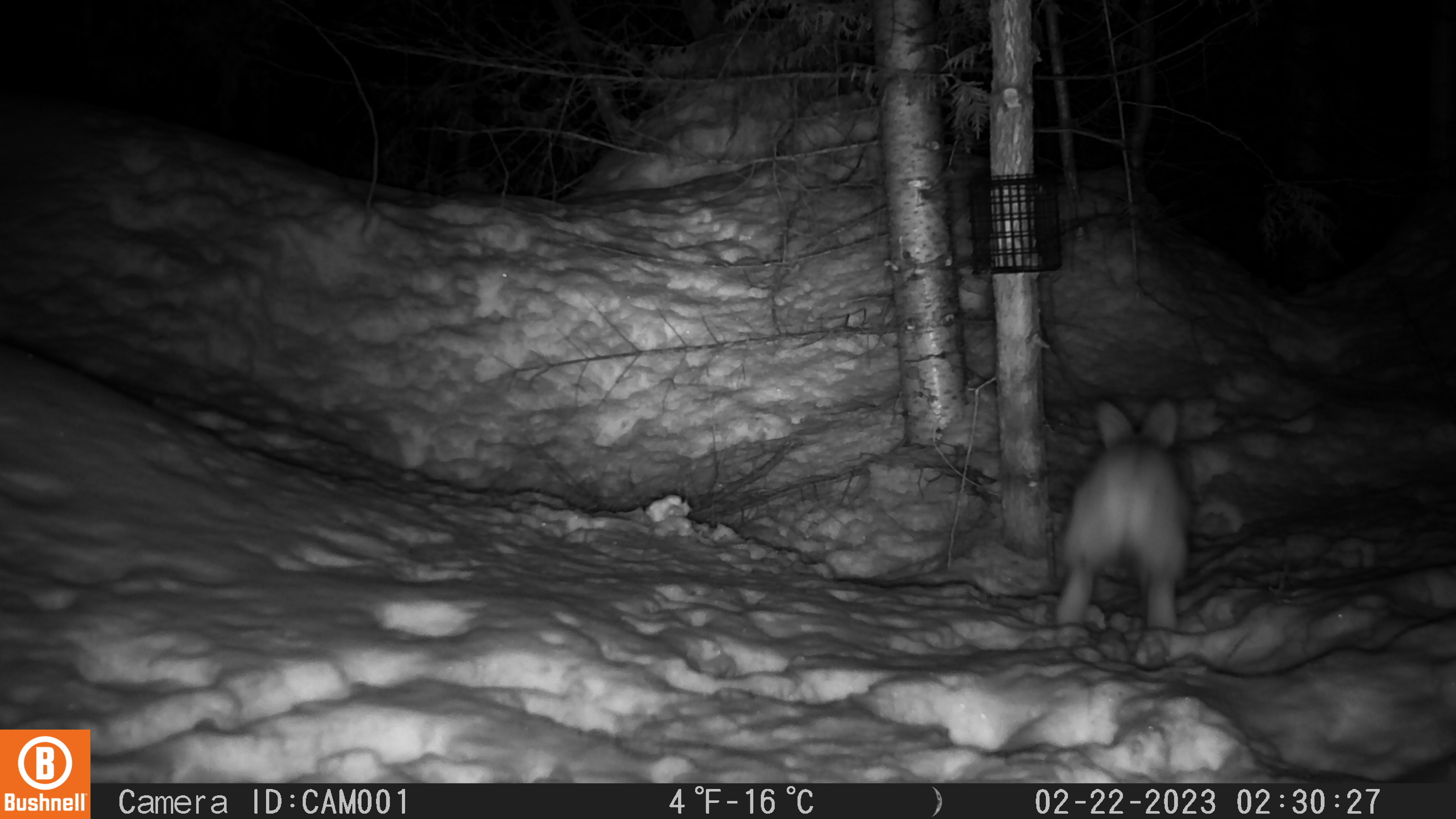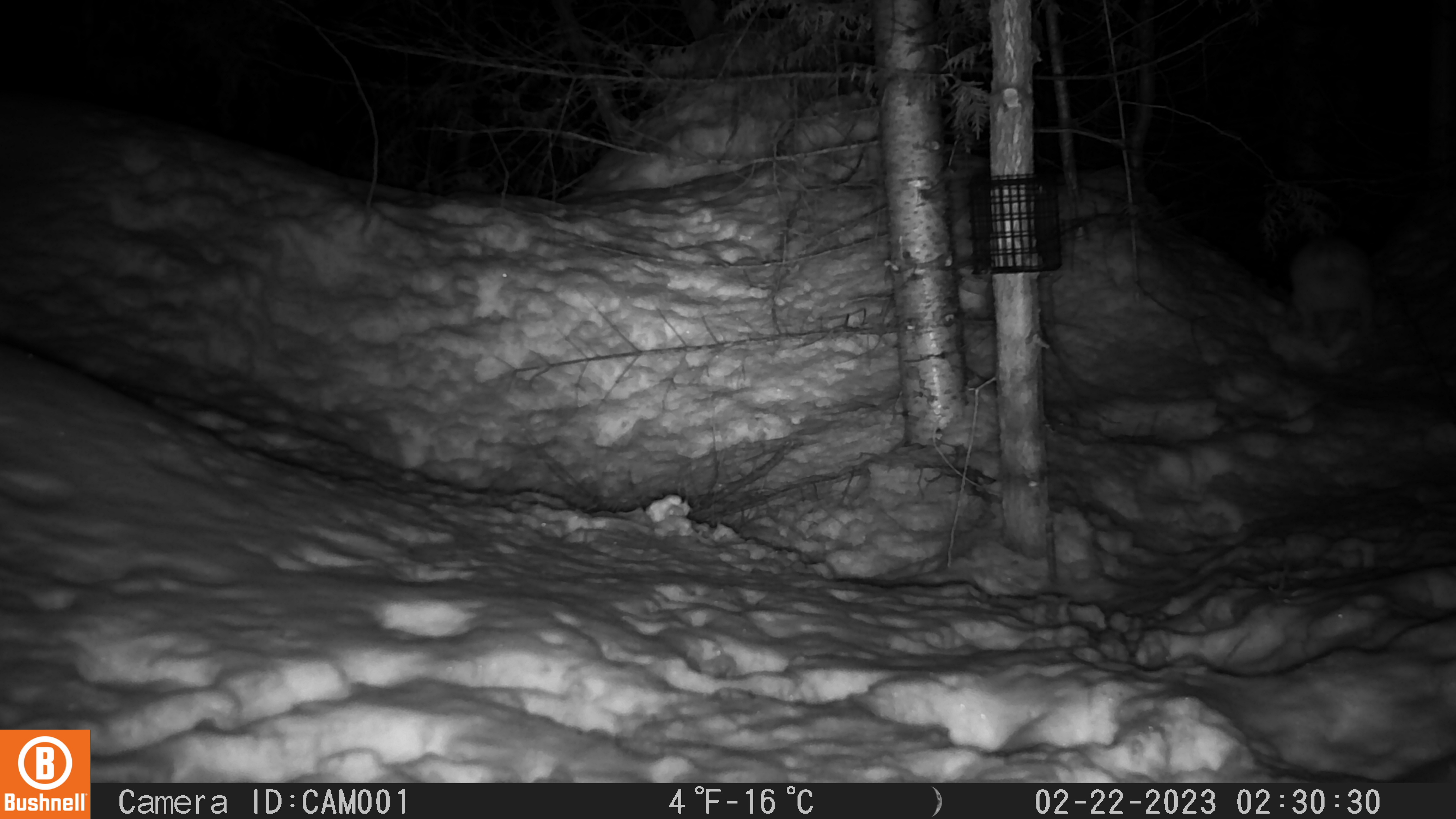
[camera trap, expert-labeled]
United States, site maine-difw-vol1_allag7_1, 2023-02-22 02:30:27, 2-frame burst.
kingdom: Animalia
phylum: Chordata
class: Mammalia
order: Lagomorpha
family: Leporidae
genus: Lepus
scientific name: Lepus americanus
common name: snowshoe hare